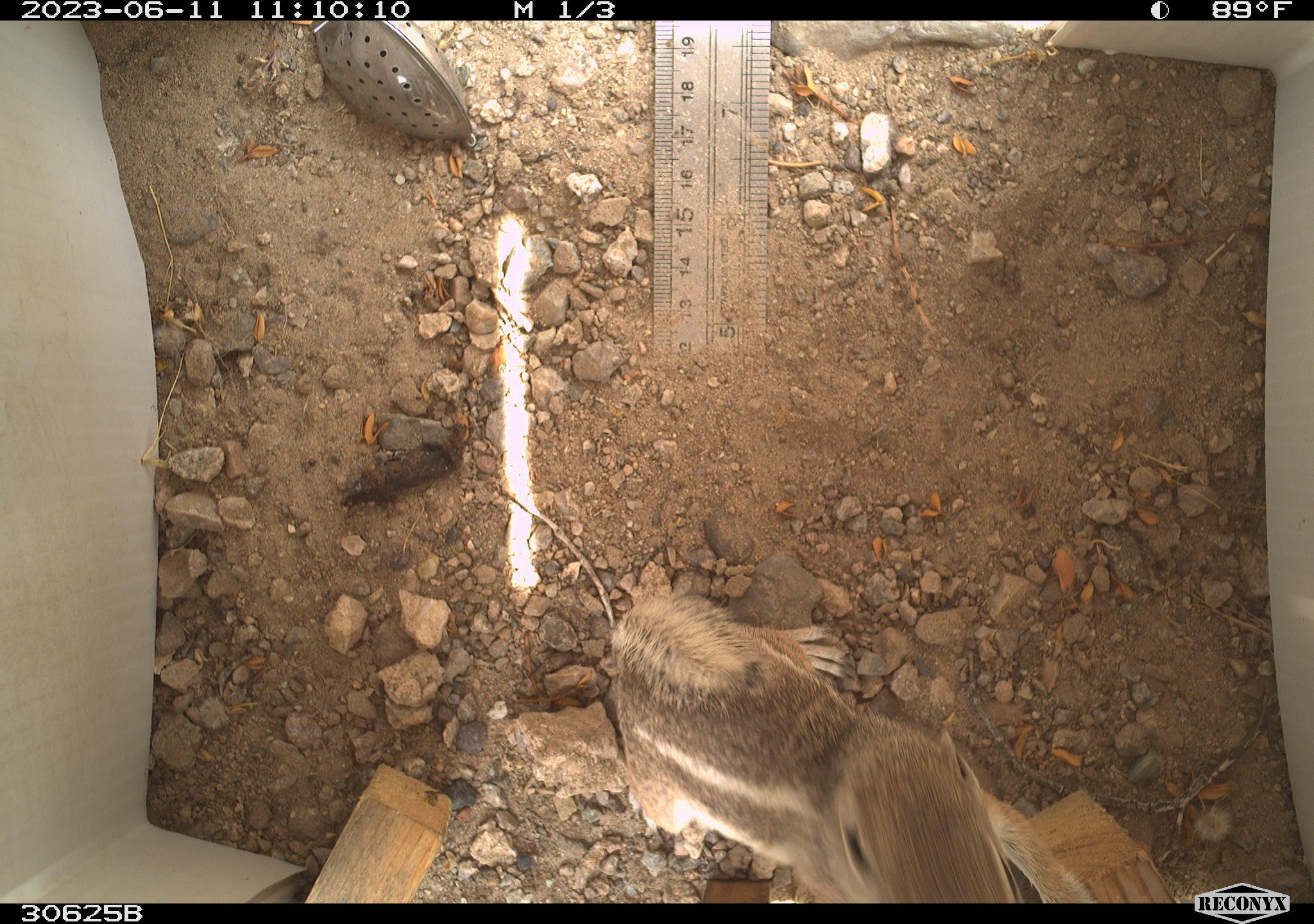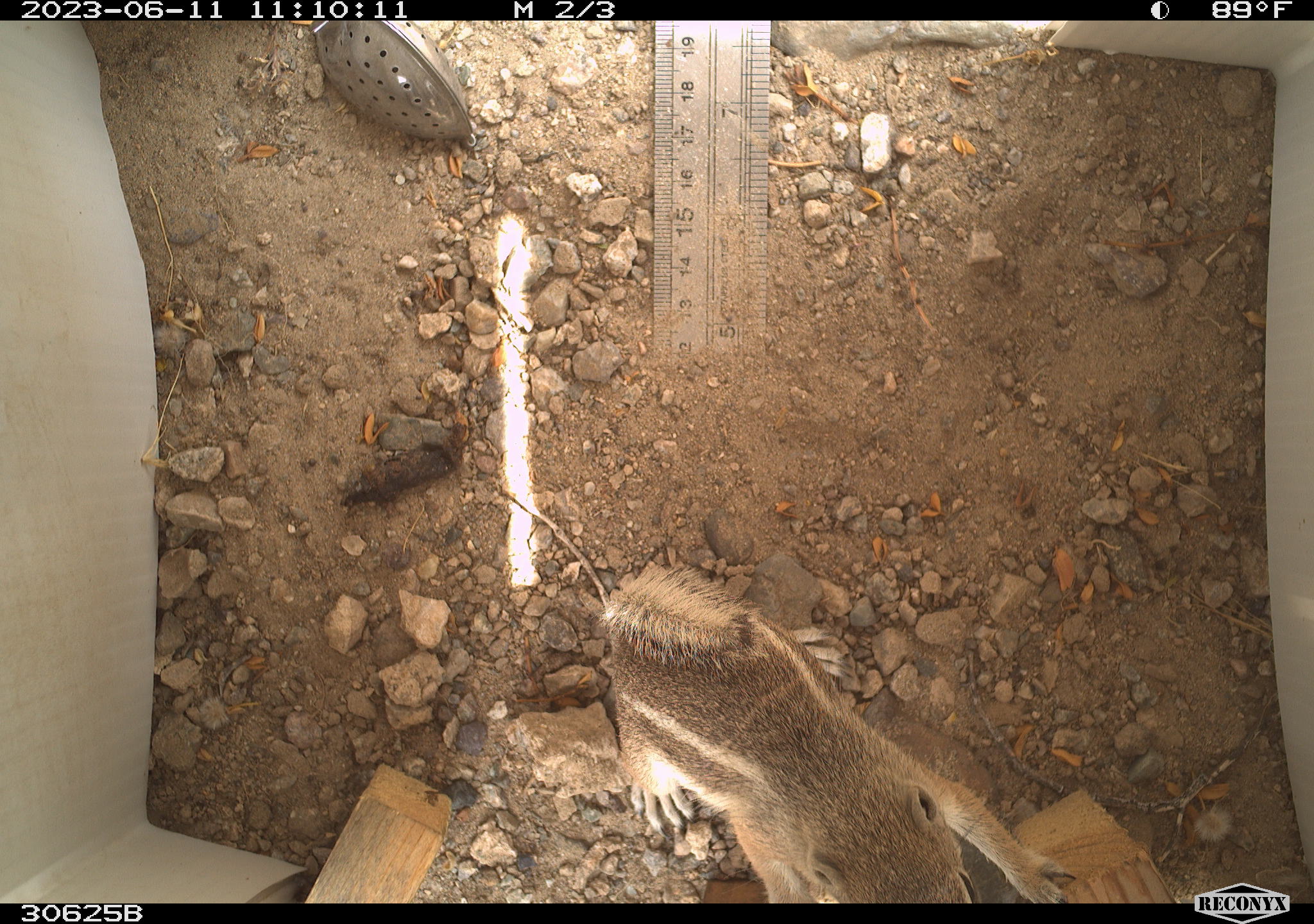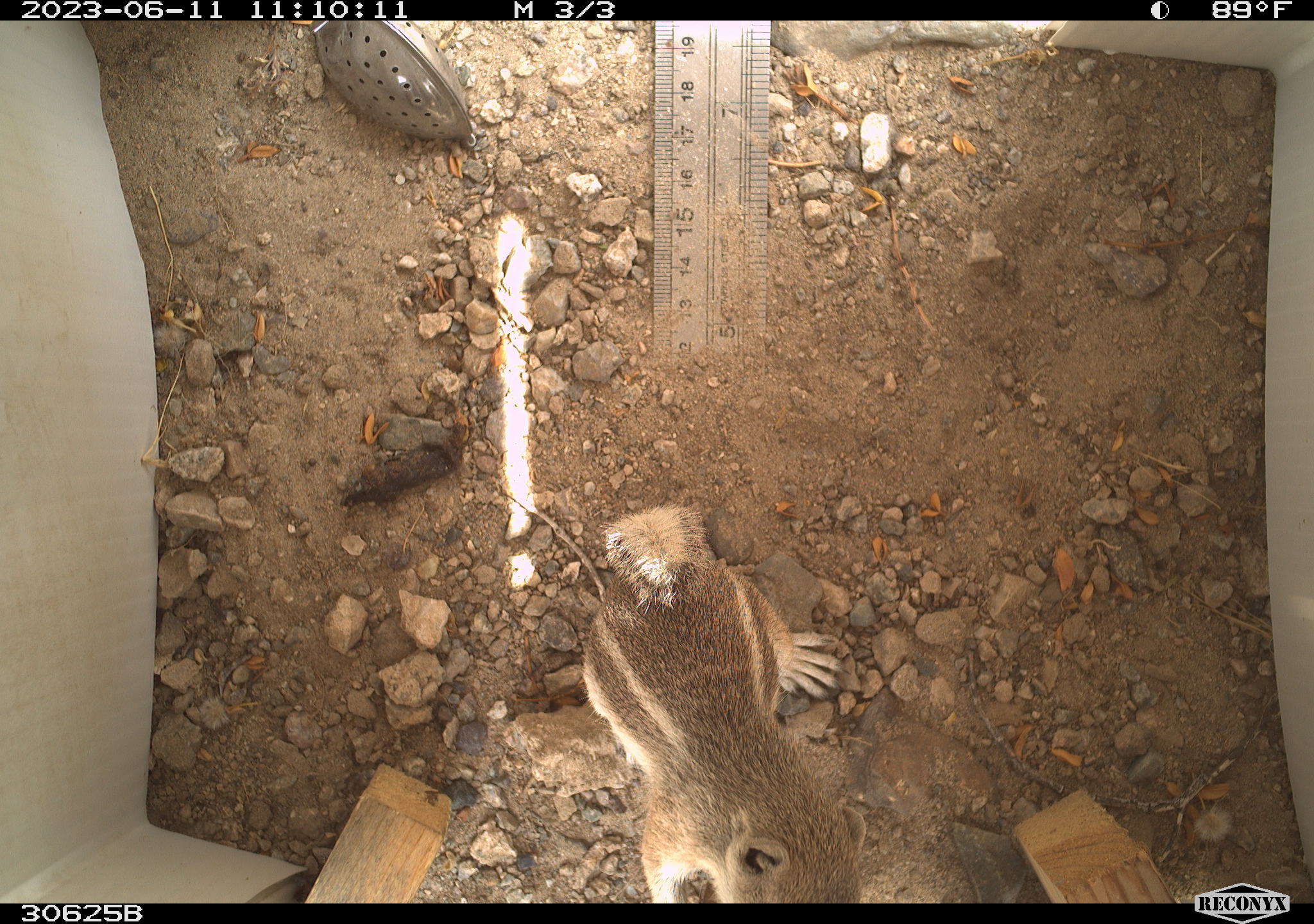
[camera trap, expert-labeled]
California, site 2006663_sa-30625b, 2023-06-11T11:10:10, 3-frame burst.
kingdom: Animalia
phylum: Chordata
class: Mammalia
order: Rodentia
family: Sciuridae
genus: Ammospermophilus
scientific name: Ammospermophilus leucurus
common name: white-tailed antelope squirrel